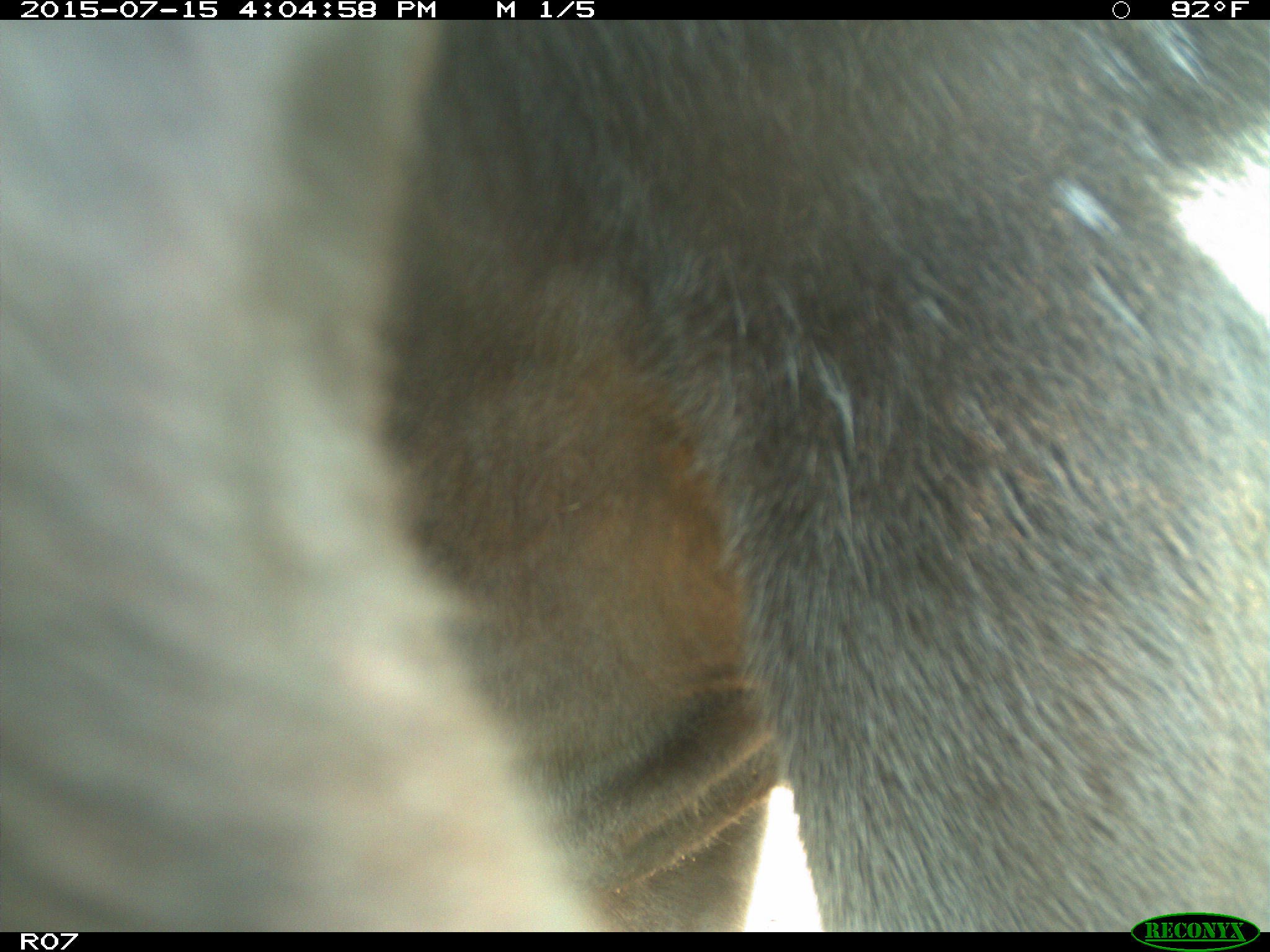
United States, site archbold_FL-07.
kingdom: Animalia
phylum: Chordata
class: Mammalia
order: Artiodactyla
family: Bovidae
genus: Bos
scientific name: Bos taurus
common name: domestic cow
Bos taurus (domestic cow).